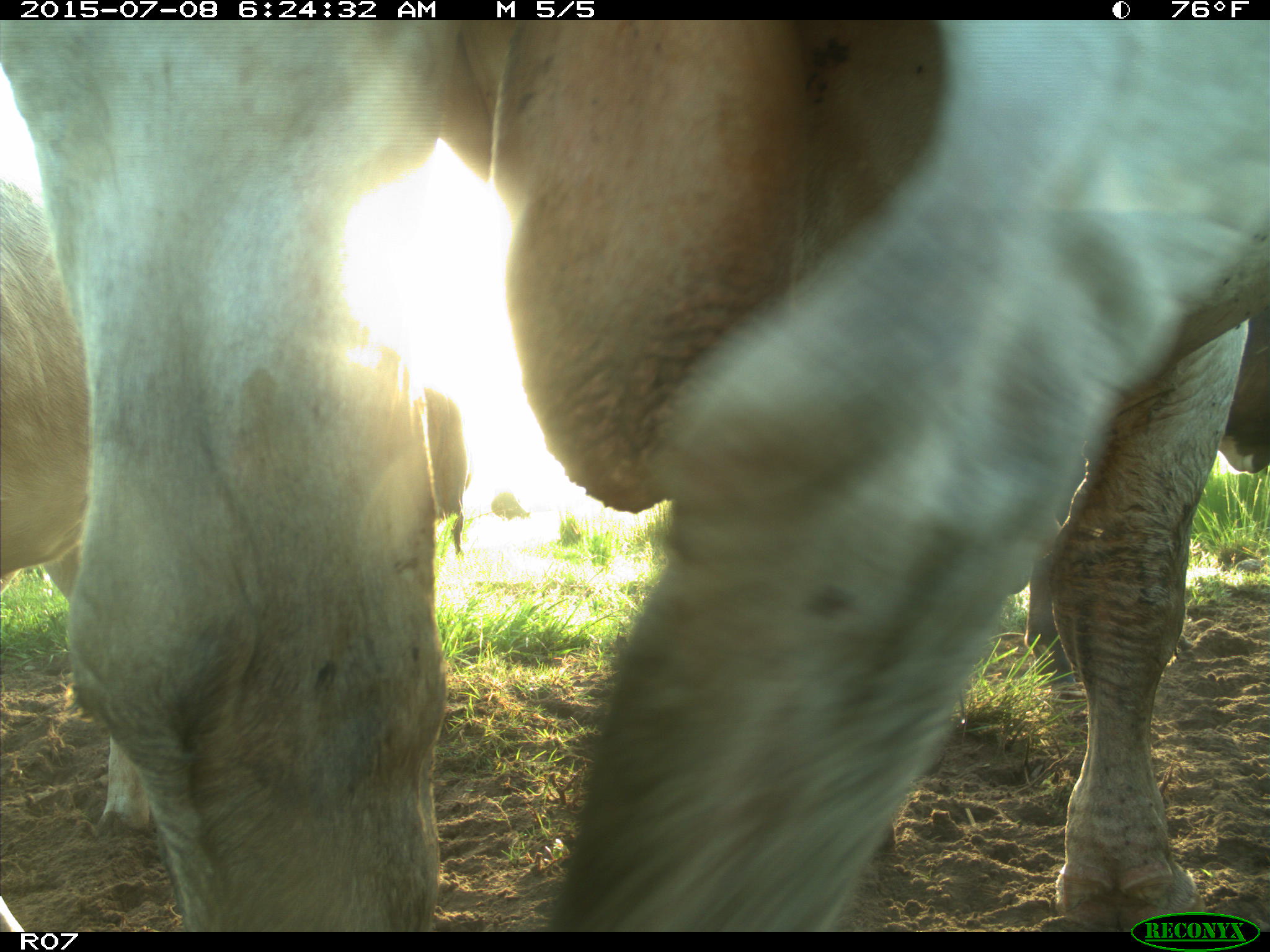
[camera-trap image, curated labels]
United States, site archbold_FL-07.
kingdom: Animalia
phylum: Chordata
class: Mammalia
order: Artiodactyla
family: Bovidae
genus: Bos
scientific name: Bos taurus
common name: domestic cow